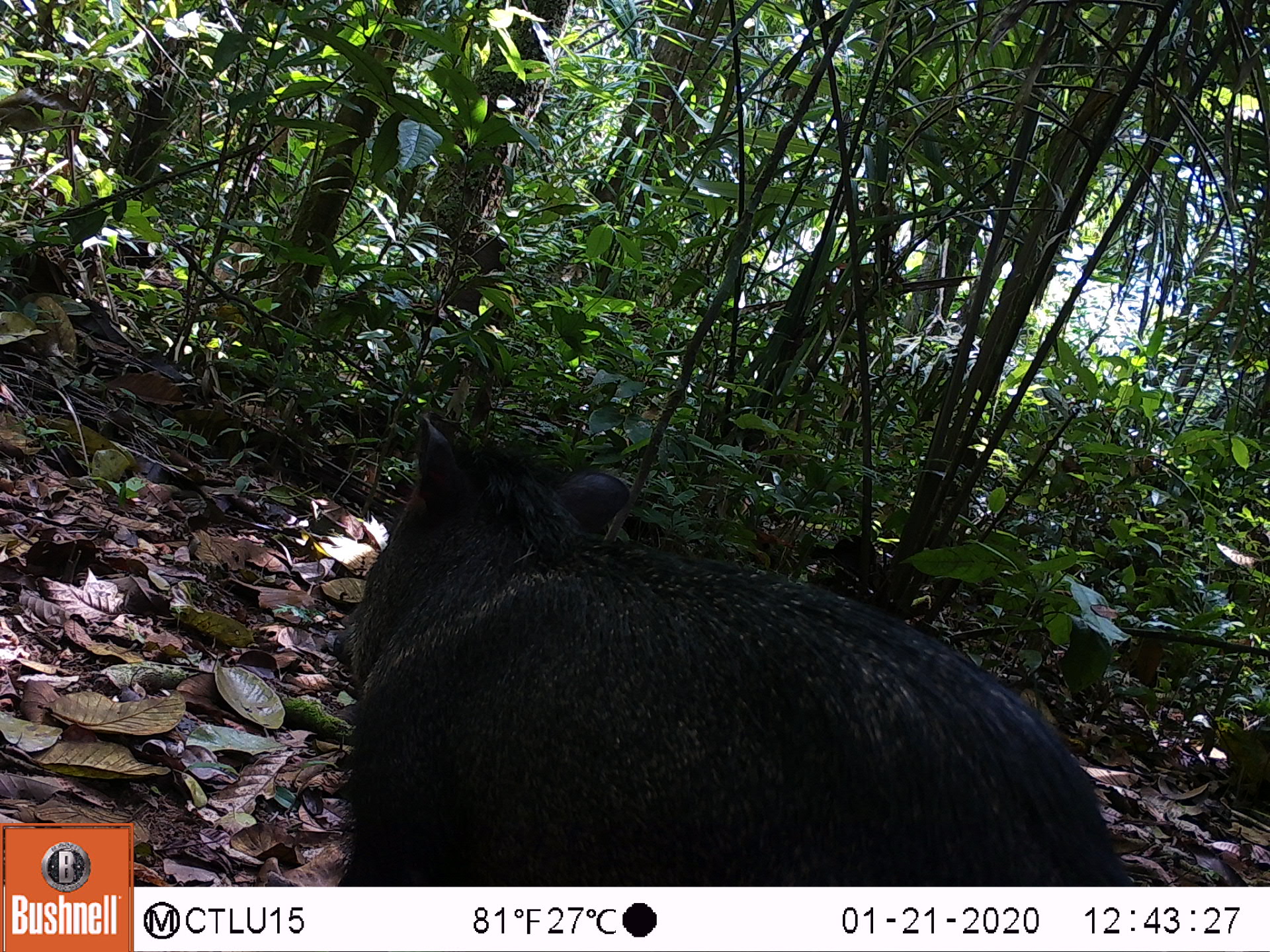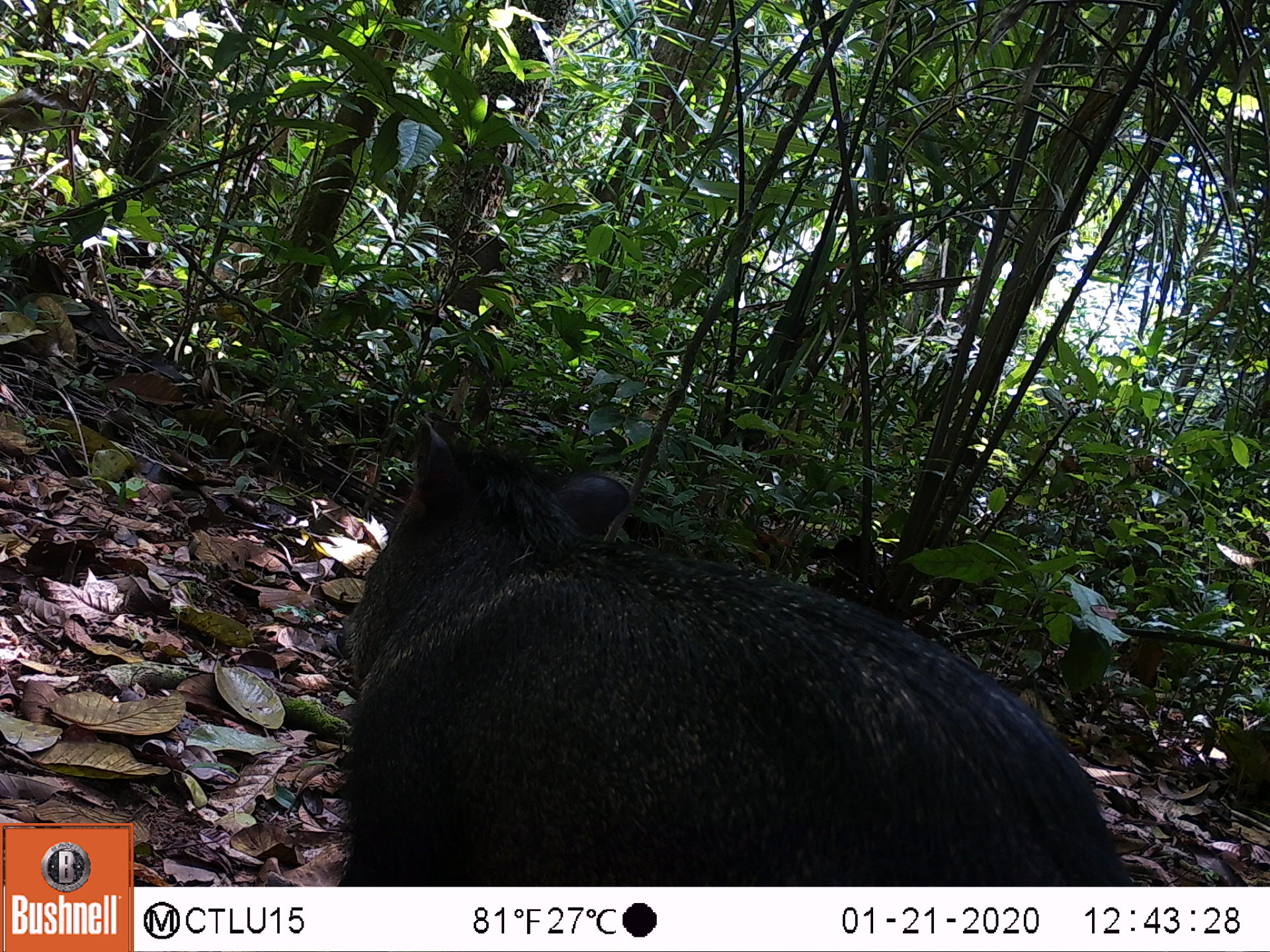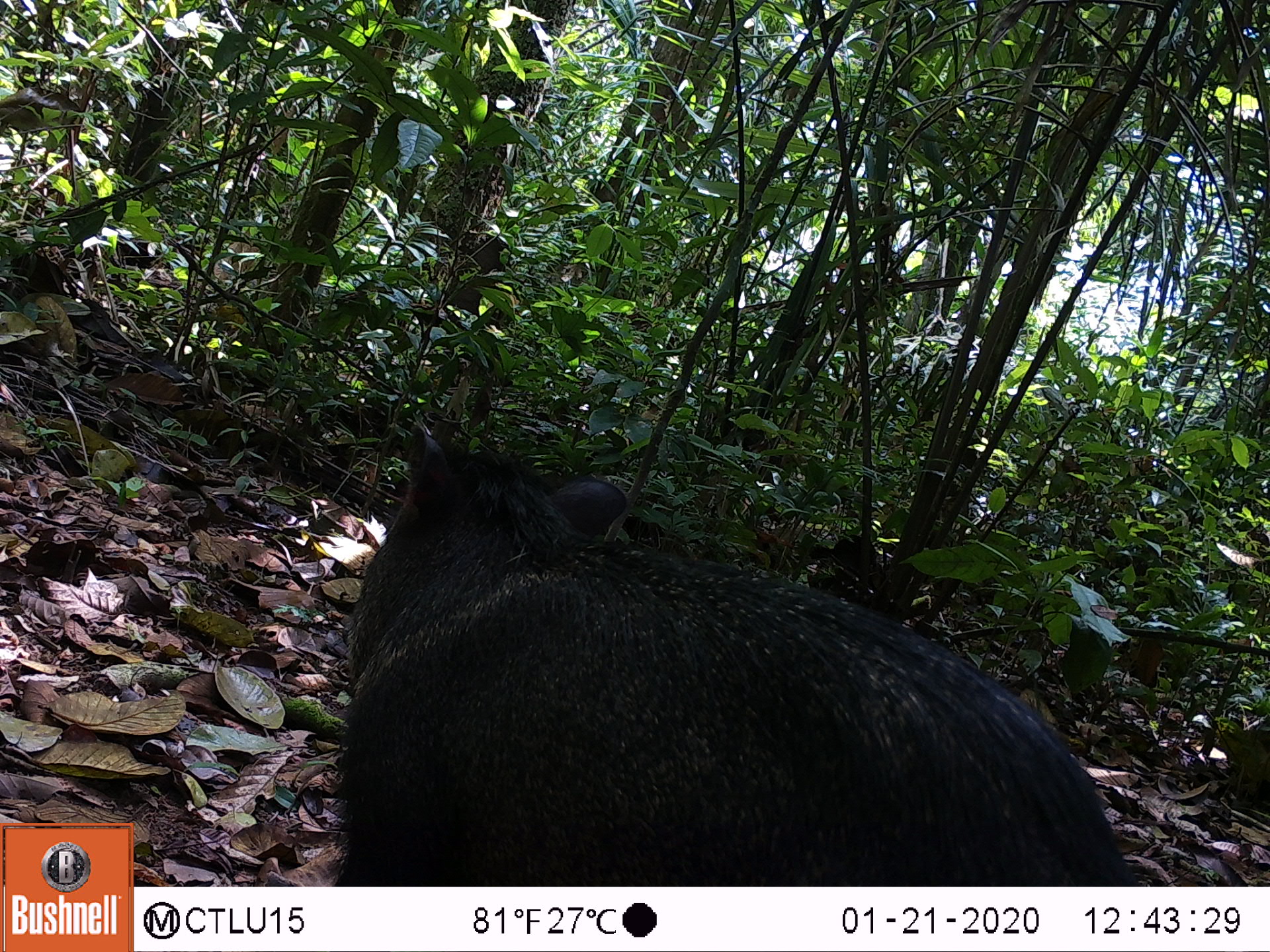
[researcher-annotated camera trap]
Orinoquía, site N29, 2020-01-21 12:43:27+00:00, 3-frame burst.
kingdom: Animalia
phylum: Chordata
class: Mammalia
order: Artiodactyla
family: Tayassuidae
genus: Pecari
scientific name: Pecari tajacu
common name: collared peccary